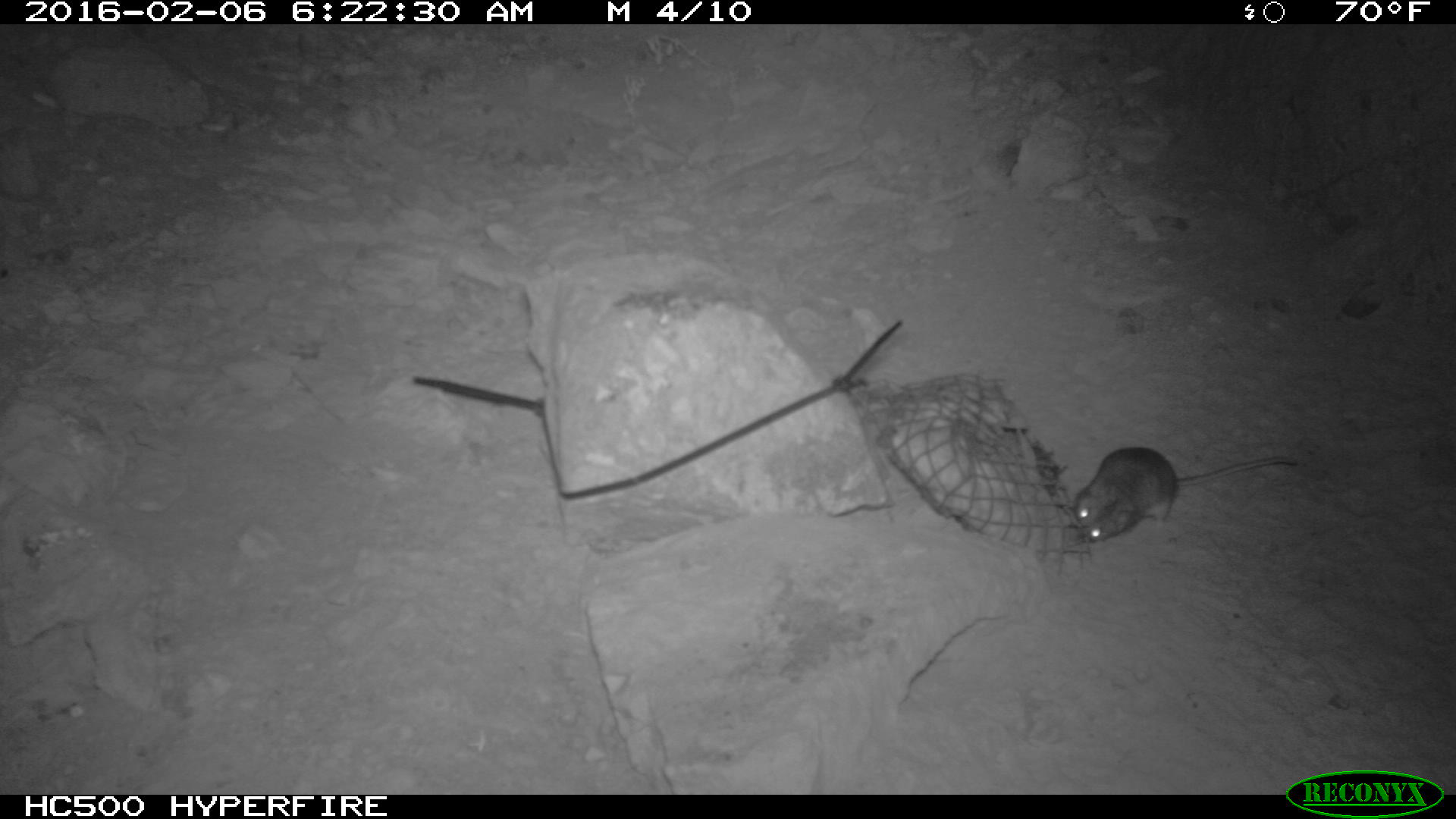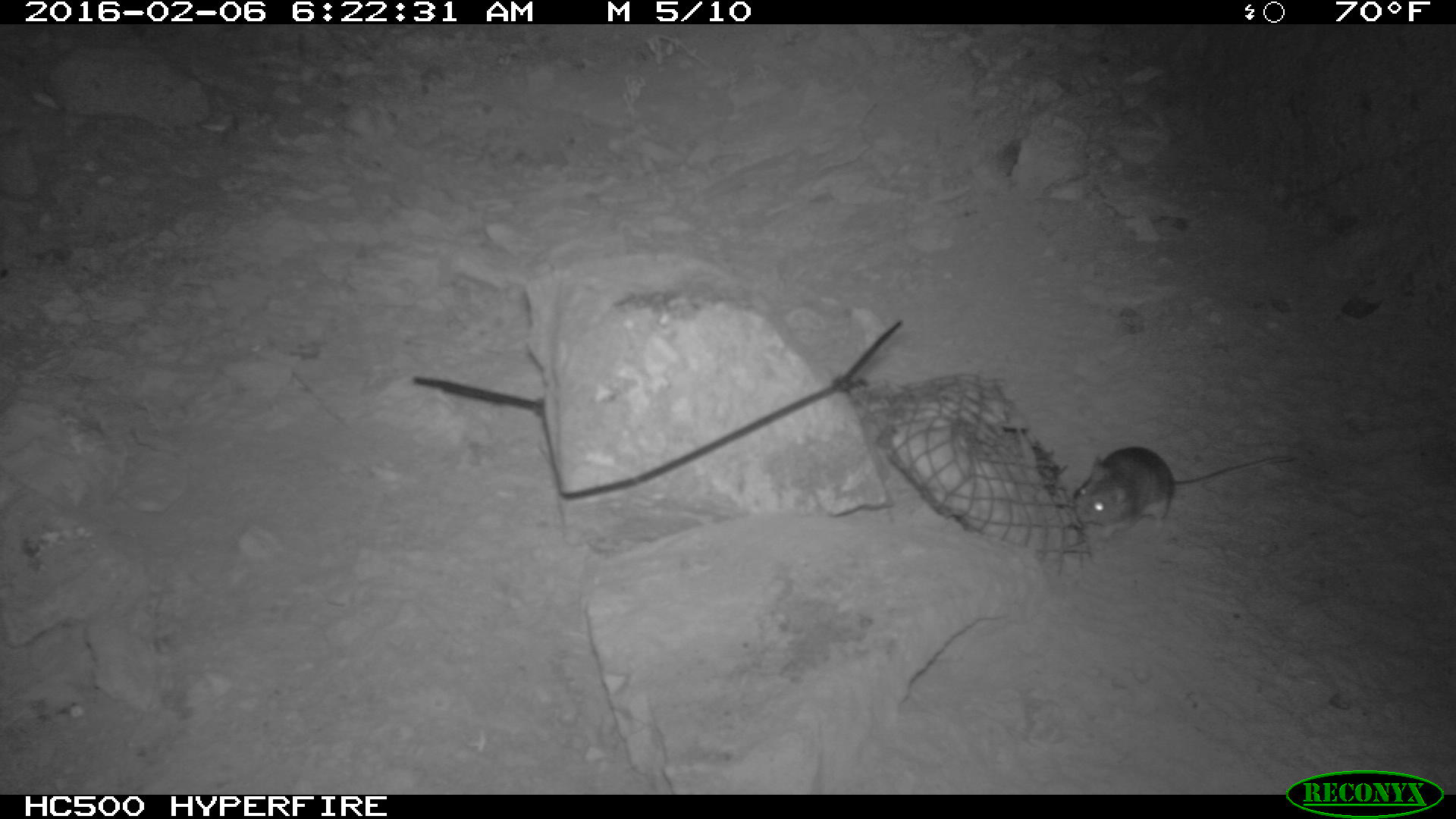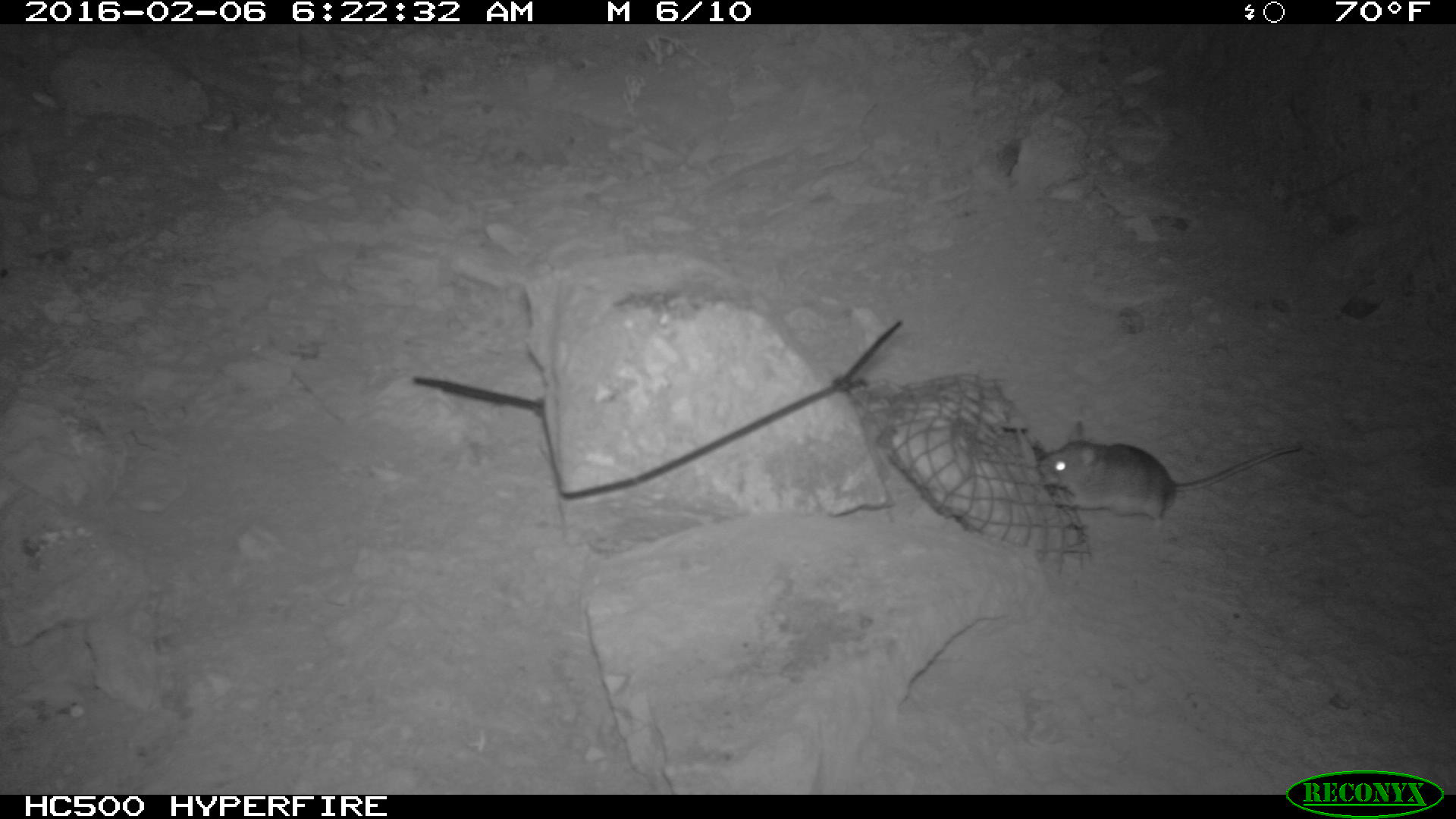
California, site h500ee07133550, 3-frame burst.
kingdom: Animalia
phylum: Chordata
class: Mammalia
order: Rodentia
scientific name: Rodentia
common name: rodent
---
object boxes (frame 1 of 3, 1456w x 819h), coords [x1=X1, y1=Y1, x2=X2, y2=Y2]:
rodent: [x1=1070, y1=446, x2=1298, y2=544]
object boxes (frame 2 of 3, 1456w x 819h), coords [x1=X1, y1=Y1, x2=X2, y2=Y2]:
rodent: [x1=1070, y1=444, x2=1294, y2=538]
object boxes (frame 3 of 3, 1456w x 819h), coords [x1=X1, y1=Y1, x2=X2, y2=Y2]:
rodent: [x1=1037, y1=419, x2=1303, y2=535]